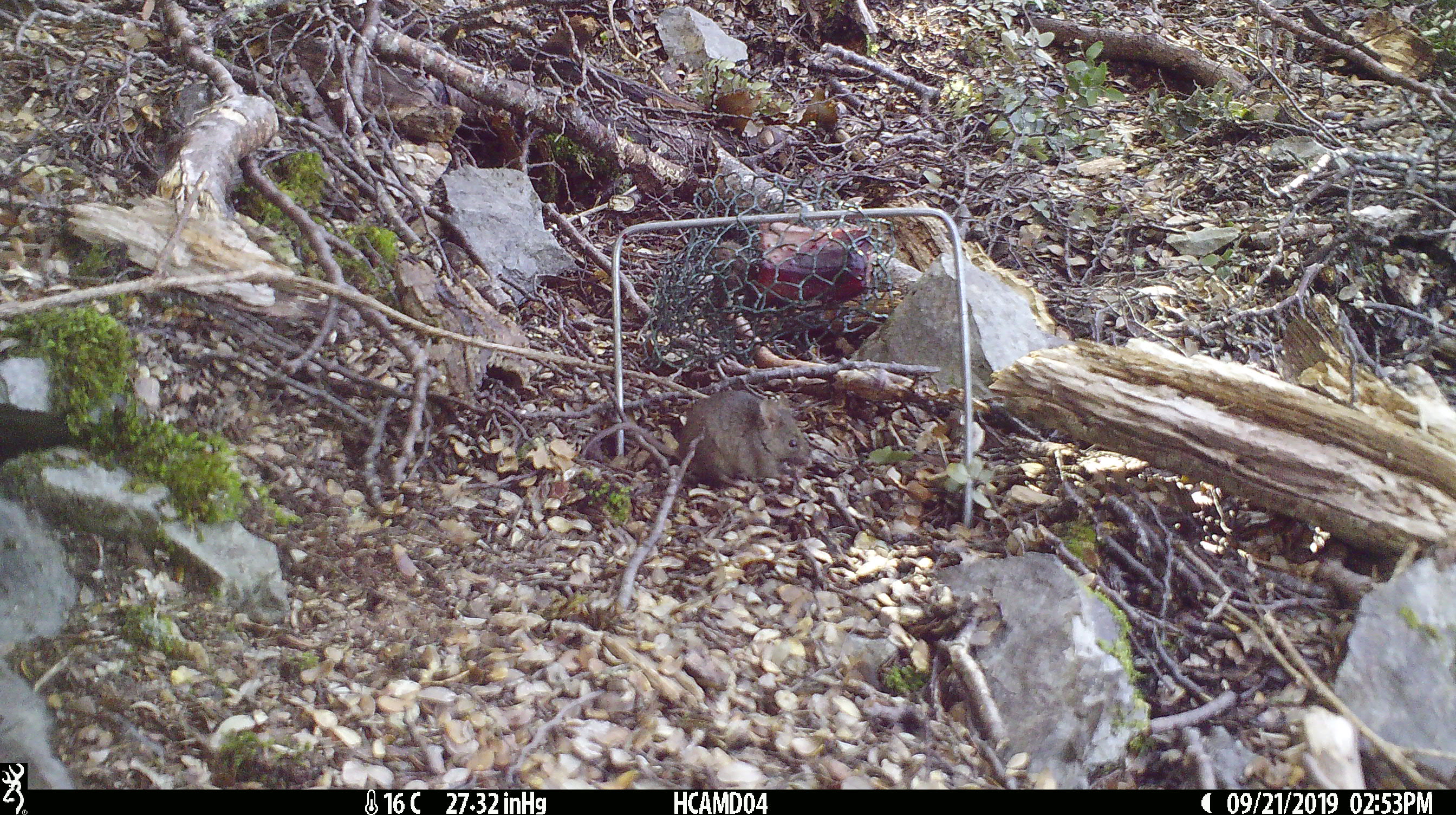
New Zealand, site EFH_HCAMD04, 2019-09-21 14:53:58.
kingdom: Animalia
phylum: Chordata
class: Mammalia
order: Rodentia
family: Muridae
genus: Mus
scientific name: Mus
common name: mouse